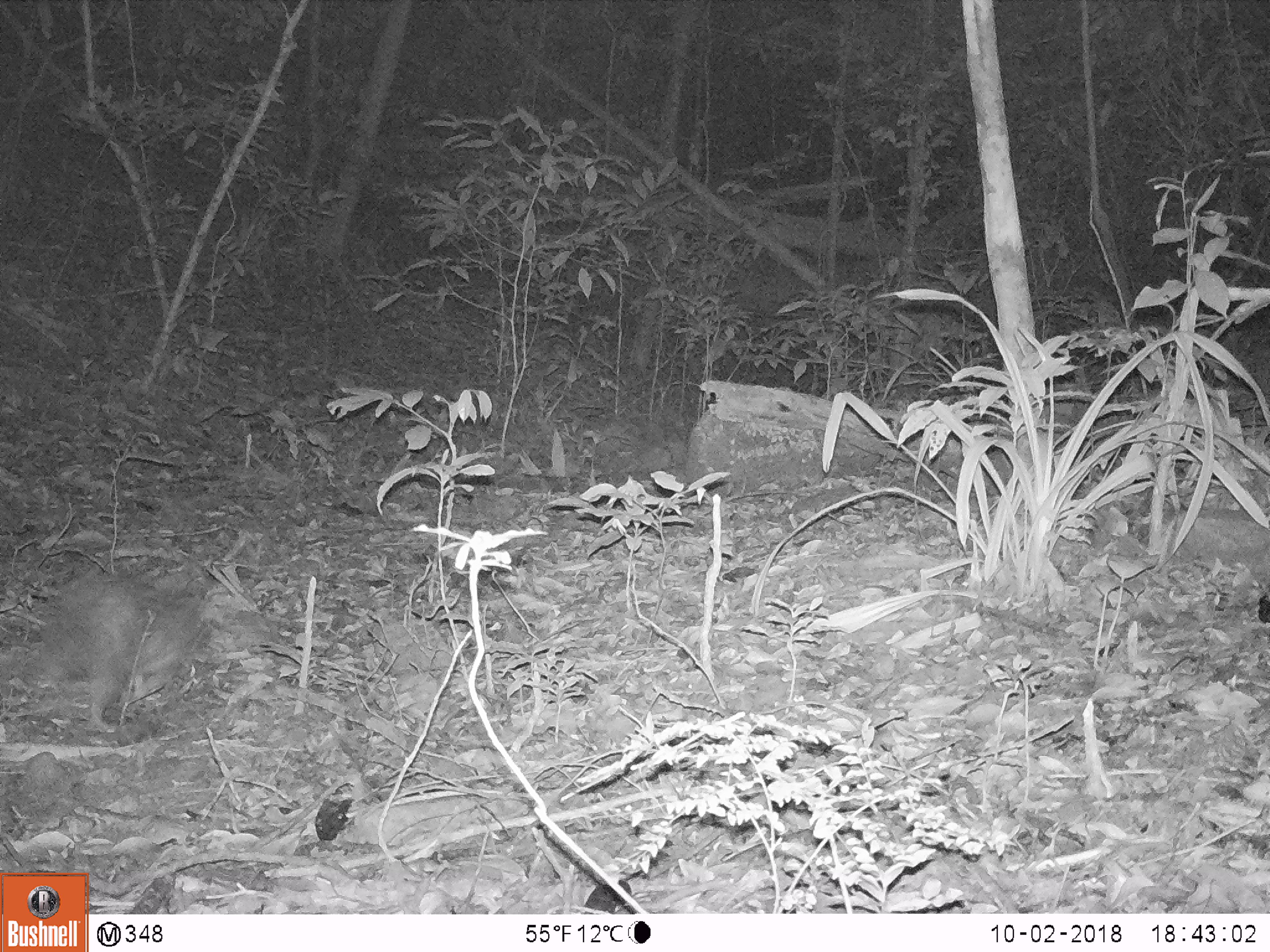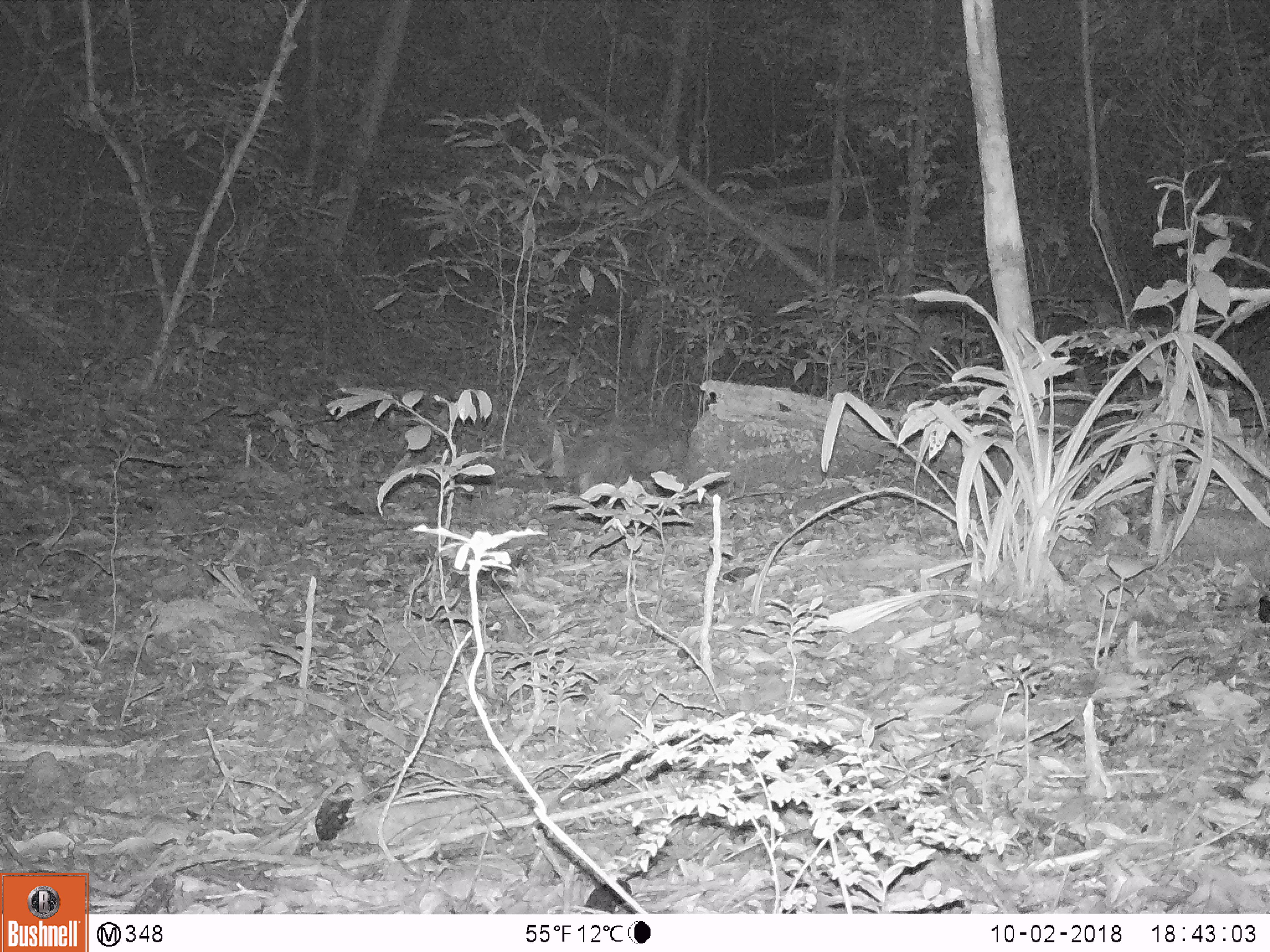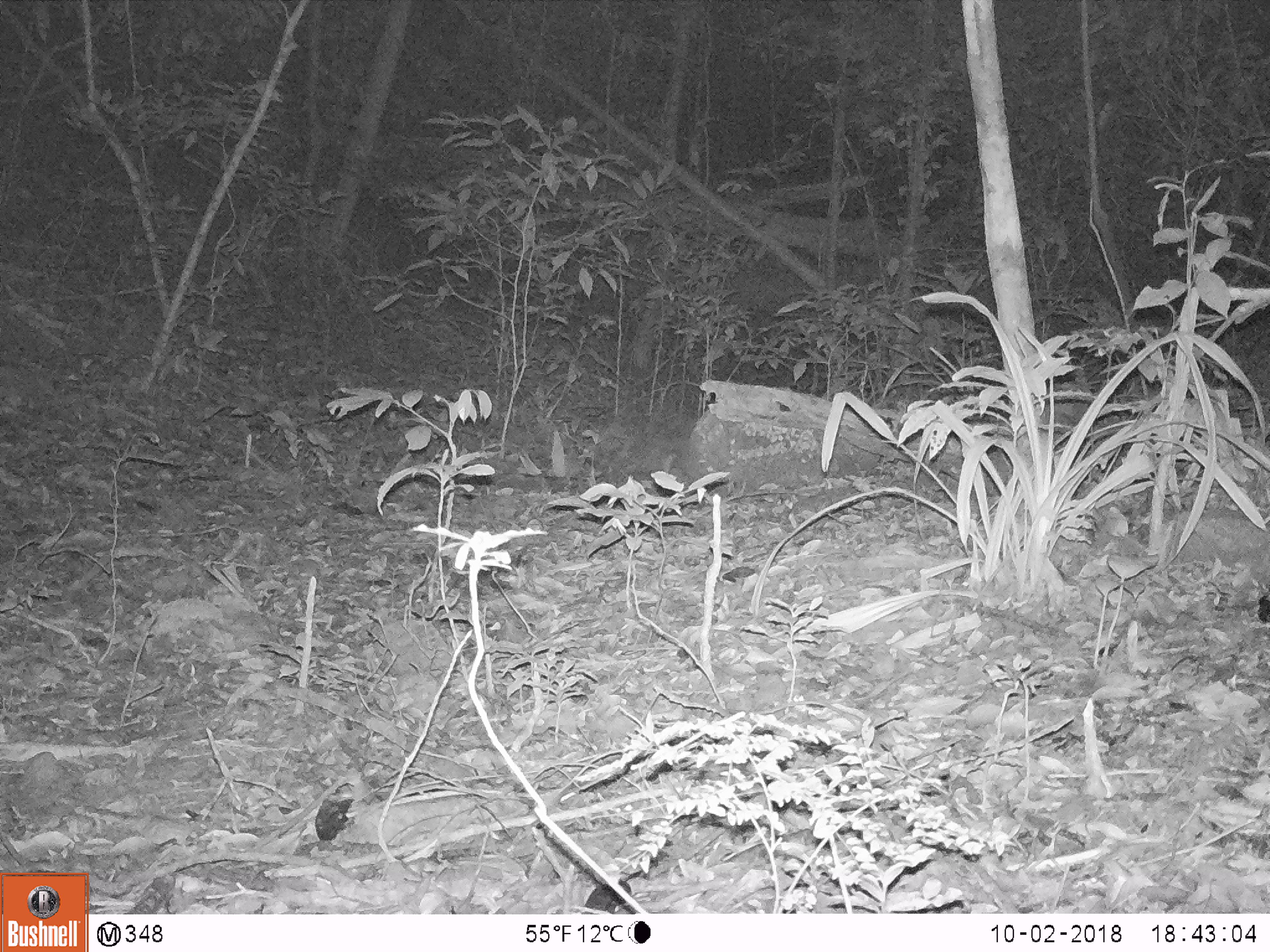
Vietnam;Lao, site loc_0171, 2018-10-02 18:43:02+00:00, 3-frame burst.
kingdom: Animalia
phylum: Chordata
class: Mammalia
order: Rodentia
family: Hystricidae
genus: Atherurus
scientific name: Atherurus macrourus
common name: asiatic brush-tailed porcupine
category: asiatic brush tailed porcupine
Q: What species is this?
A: Asiatic brush tailed porcupine (asiatic brush-tailed porcupine) (Atherurus macrourus).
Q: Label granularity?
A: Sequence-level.